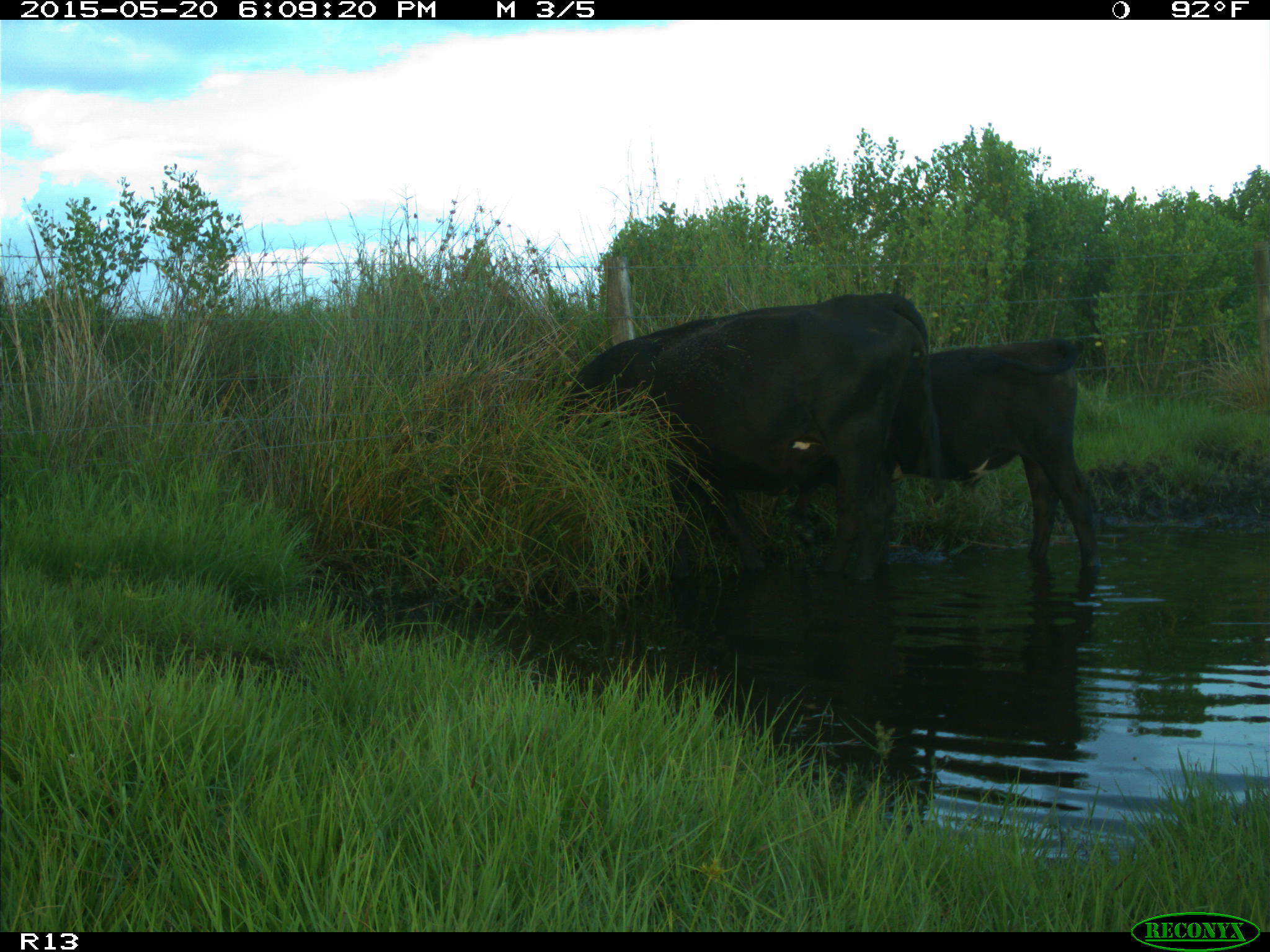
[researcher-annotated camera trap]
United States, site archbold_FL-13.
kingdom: Animalia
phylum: Chordata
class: Mammalia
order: Artiodactyla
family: Bovidae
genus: Bos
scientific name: Bos taurus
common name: domestic cow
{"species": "Bos taurus (domestic cow)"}